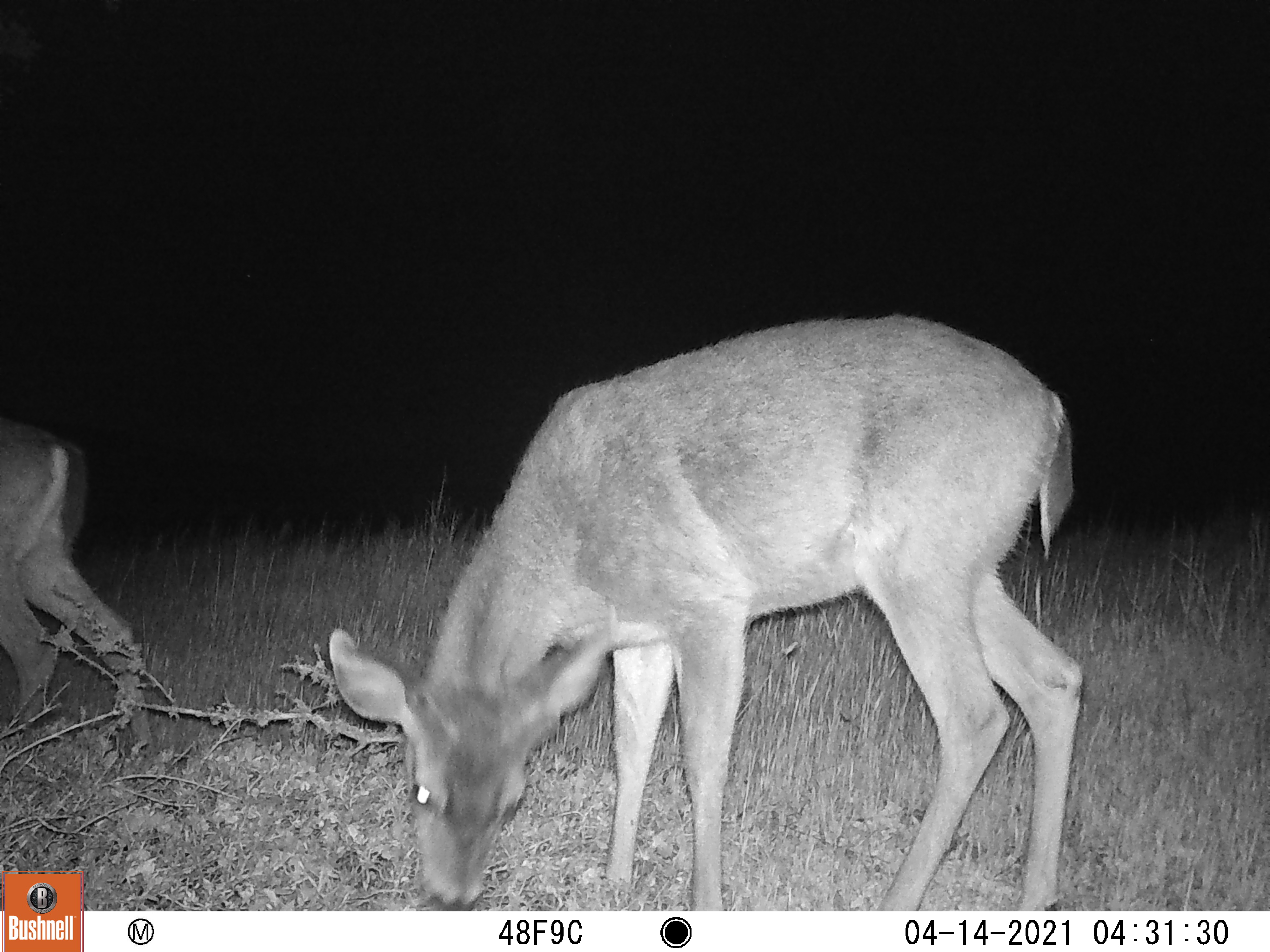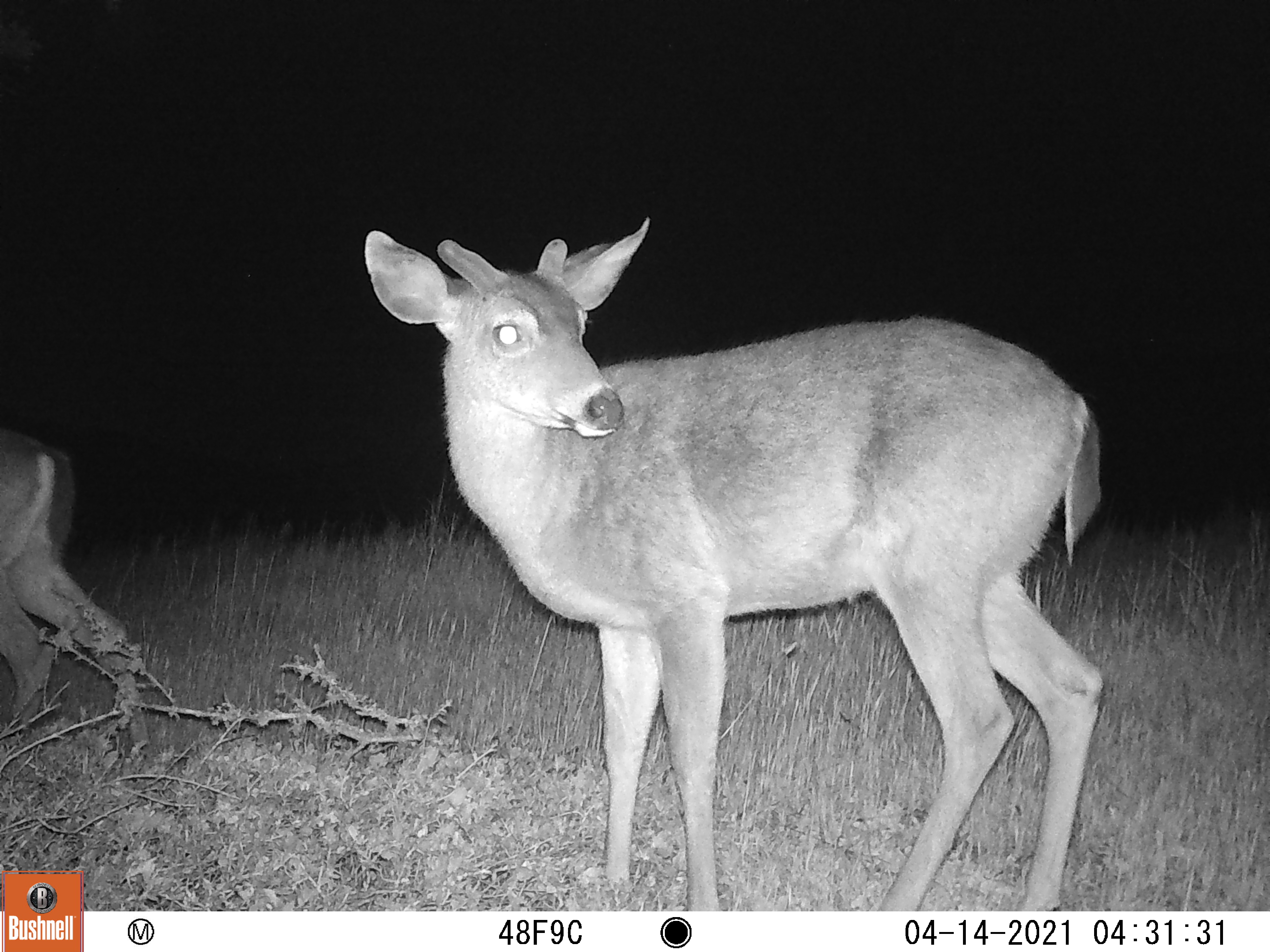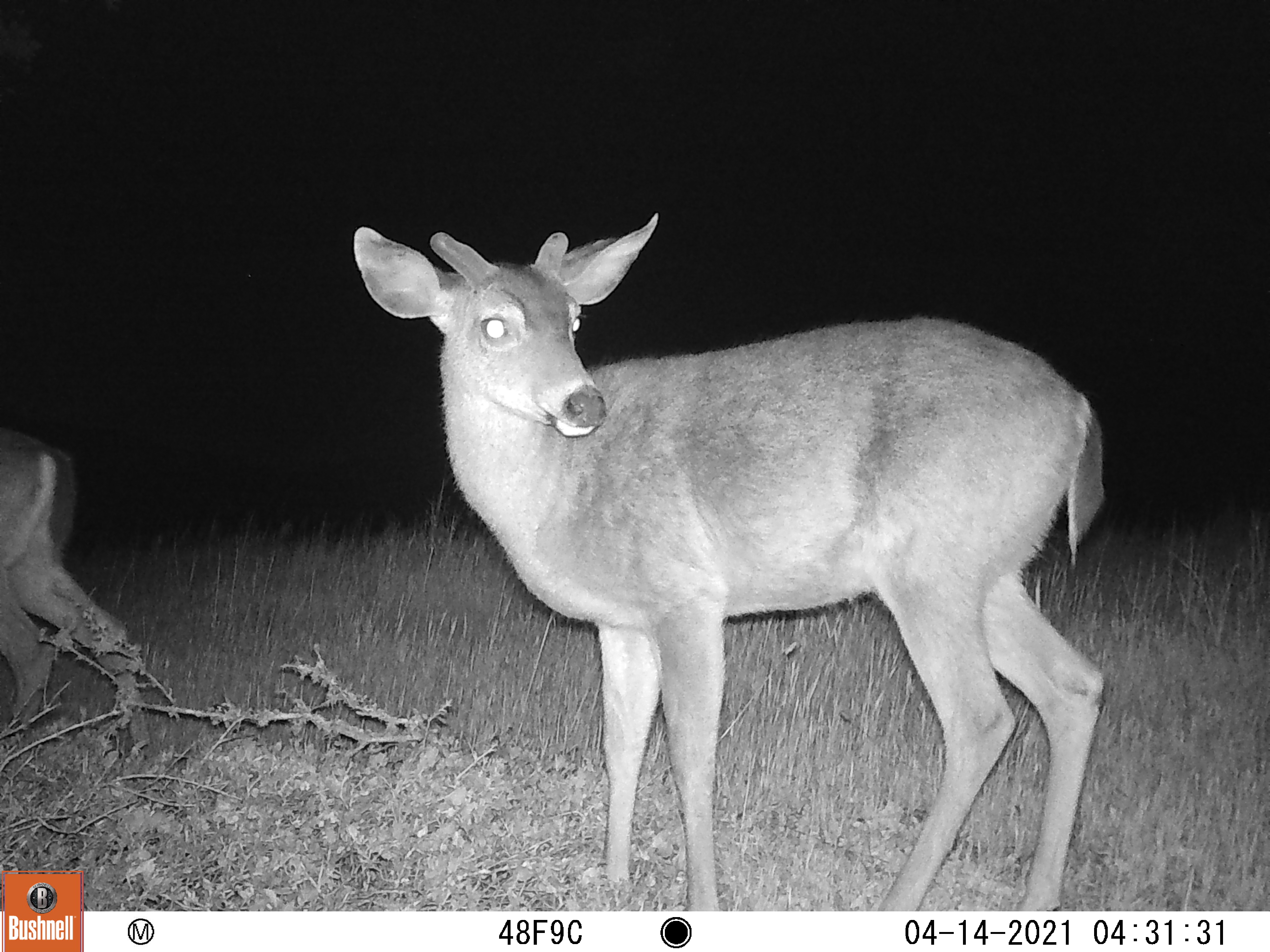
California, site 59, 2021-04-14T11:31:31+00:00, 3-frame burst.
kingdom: Animalia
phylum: Chordata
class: Mammalia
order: Artiodactyla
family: Cervidae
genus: Odocoileus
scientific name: Odocoileus hemionus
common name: mule deer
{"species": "mule deer (Odocoileus hemionus)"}